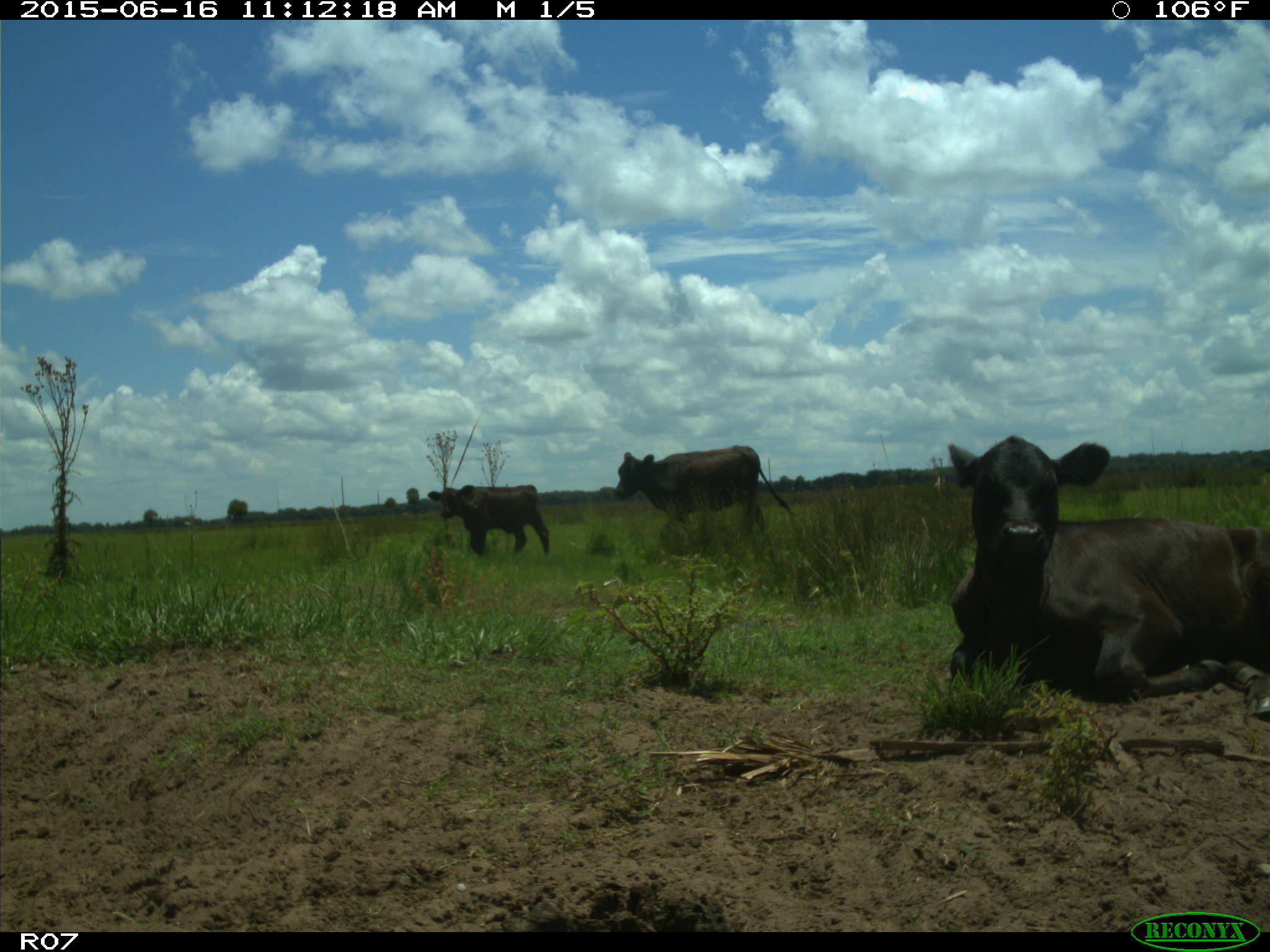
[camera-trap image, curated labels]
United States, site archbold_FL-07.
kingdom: Animalia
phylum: Chordata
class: Mammalia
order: Artiodactyla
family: Bovidae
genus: Bos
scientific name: Bos taurus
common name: domestic cow